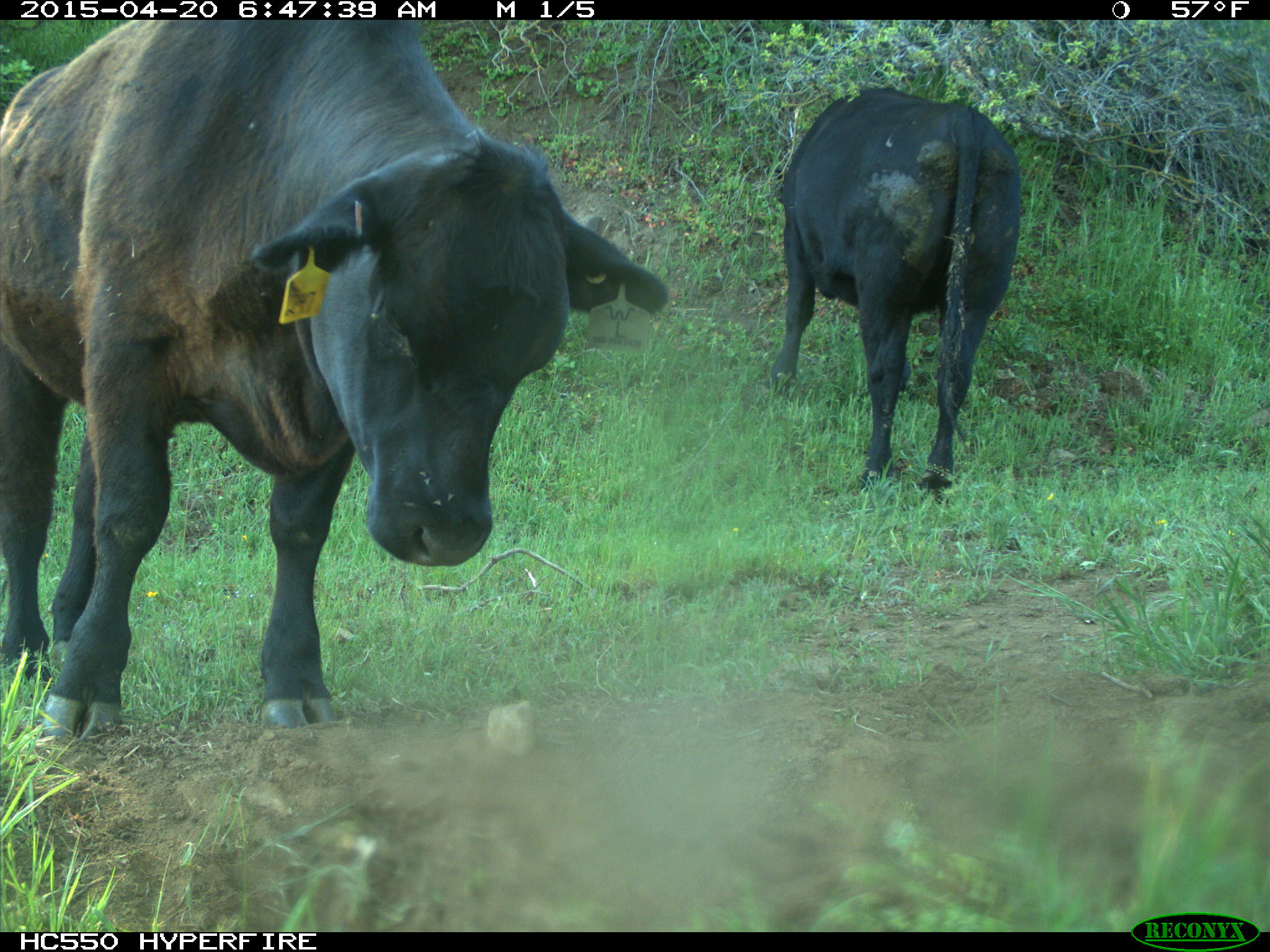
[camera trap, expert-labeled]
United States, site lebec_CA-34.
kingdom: Animalia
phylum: Chordata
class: Mammalia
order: Artiodactyla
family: Bovidae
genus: Bos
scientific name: Bos taurus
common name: domestic cow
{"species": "Bos taurus (domestic cow)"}